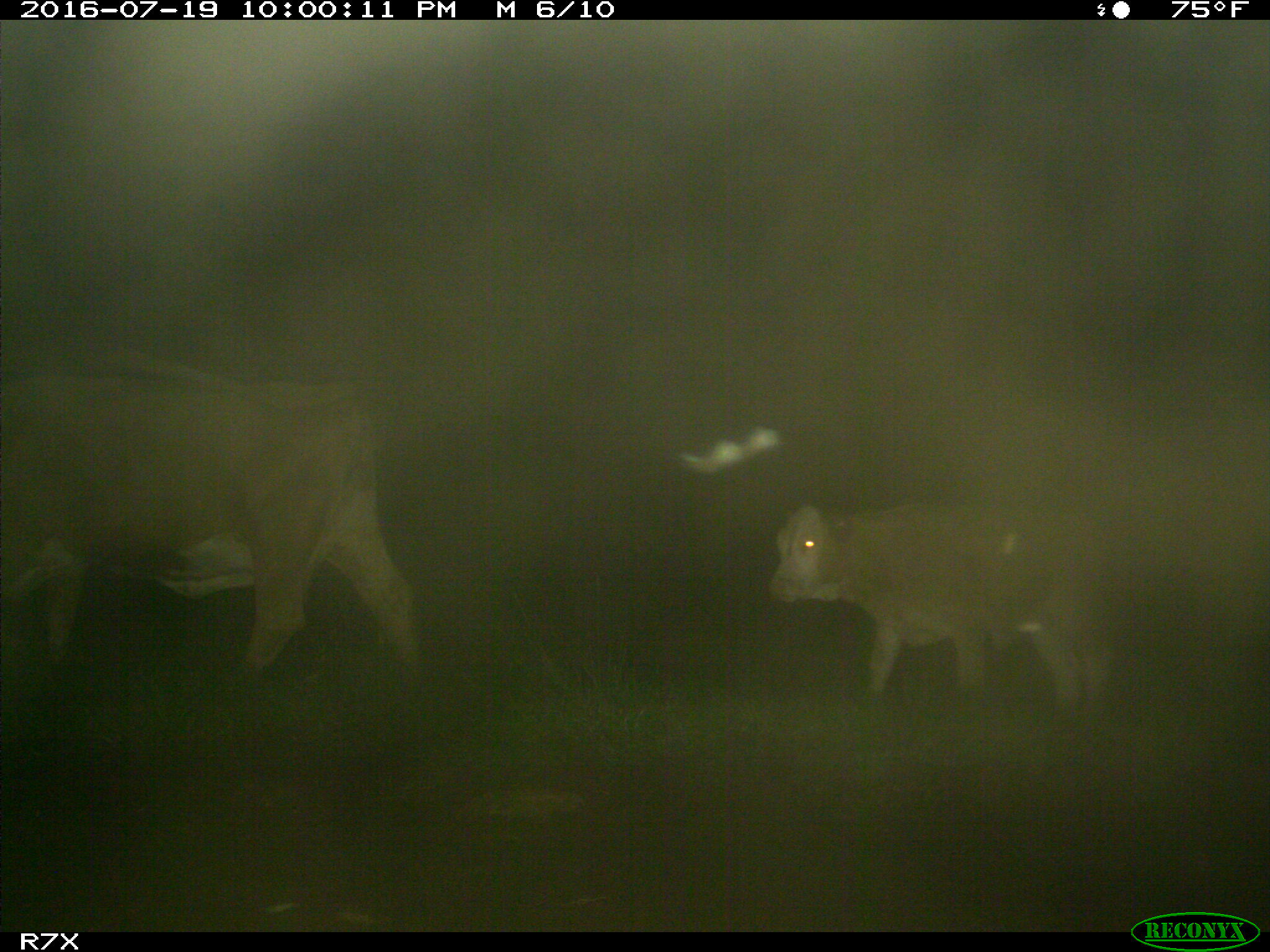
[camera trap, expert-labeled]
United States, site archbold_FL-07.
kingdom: Animalia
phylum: Chordata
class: Mammalia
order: Artiodactyla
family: Bovidae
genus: Bos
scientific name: Bos taurus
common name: domestic cow